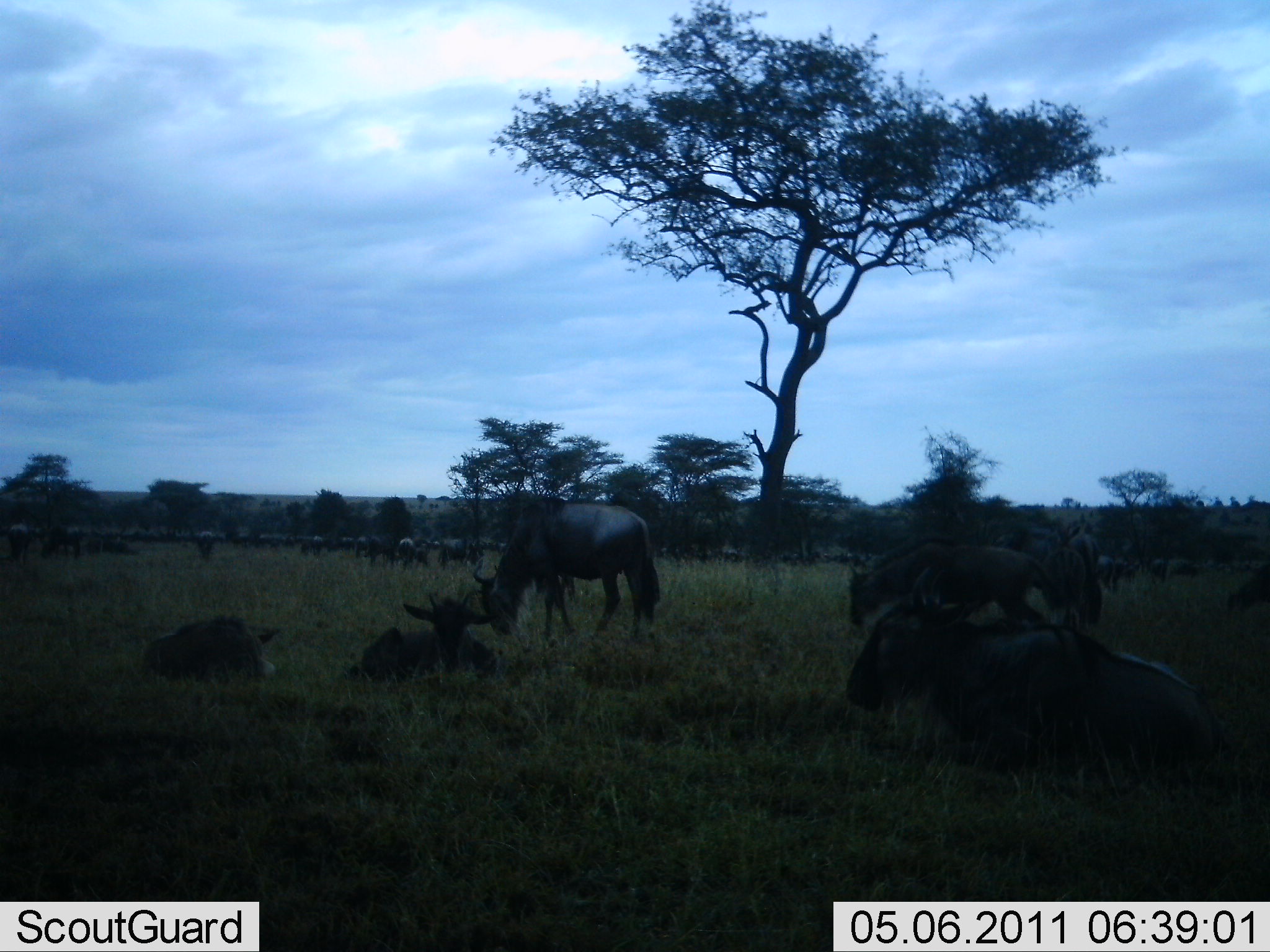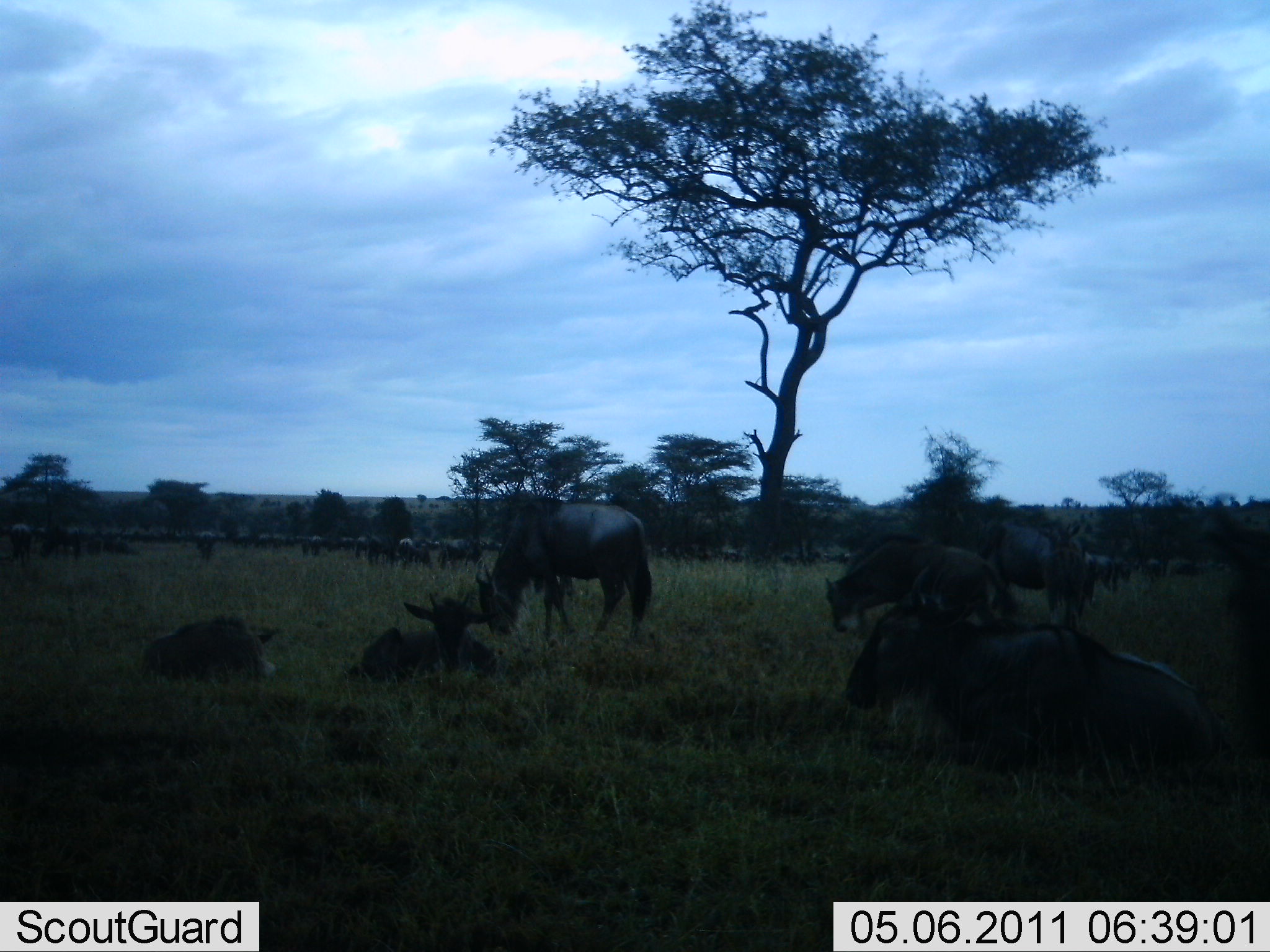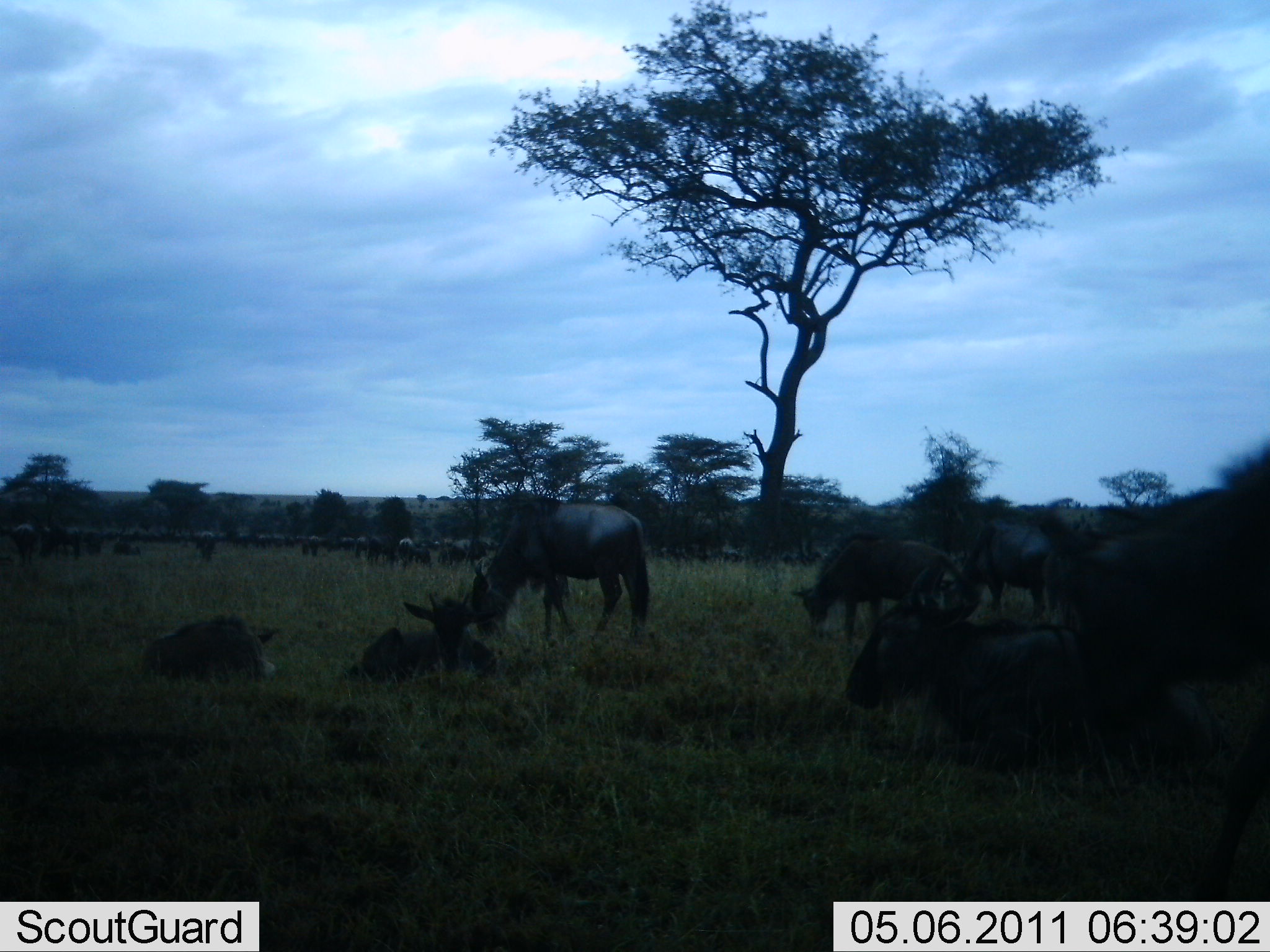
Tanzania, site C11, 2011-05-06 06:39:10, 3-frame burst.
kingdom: Animalia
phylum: Chordata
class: Mammalia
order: Artiodactyla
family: Bovidae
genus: Connochaetes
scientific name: Connochaetes taurinus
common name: blue wildebeest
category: wildebeest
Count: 11-50.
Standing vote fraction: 64%.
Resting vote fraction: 91%.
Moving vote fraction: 45%.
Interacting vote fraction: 18%.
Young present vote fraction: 18%.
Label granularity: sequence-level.